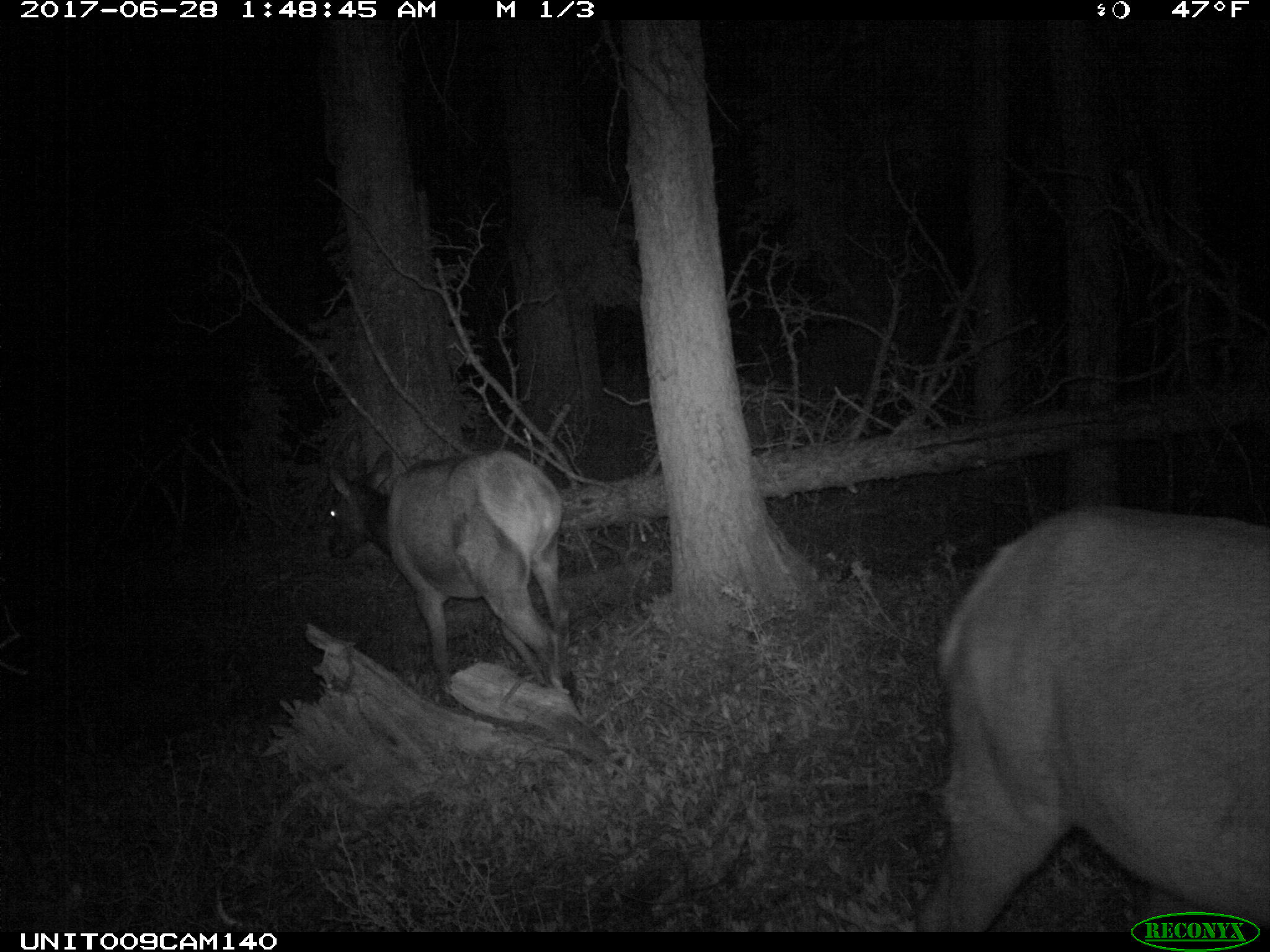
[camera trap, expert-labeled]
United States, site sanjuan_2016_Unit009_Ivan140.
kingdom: Animalia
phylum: Chordata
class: Mammalia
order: Artiodactyla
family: Cervidae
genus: Cervus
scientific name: Cervus elaphus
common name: red deer